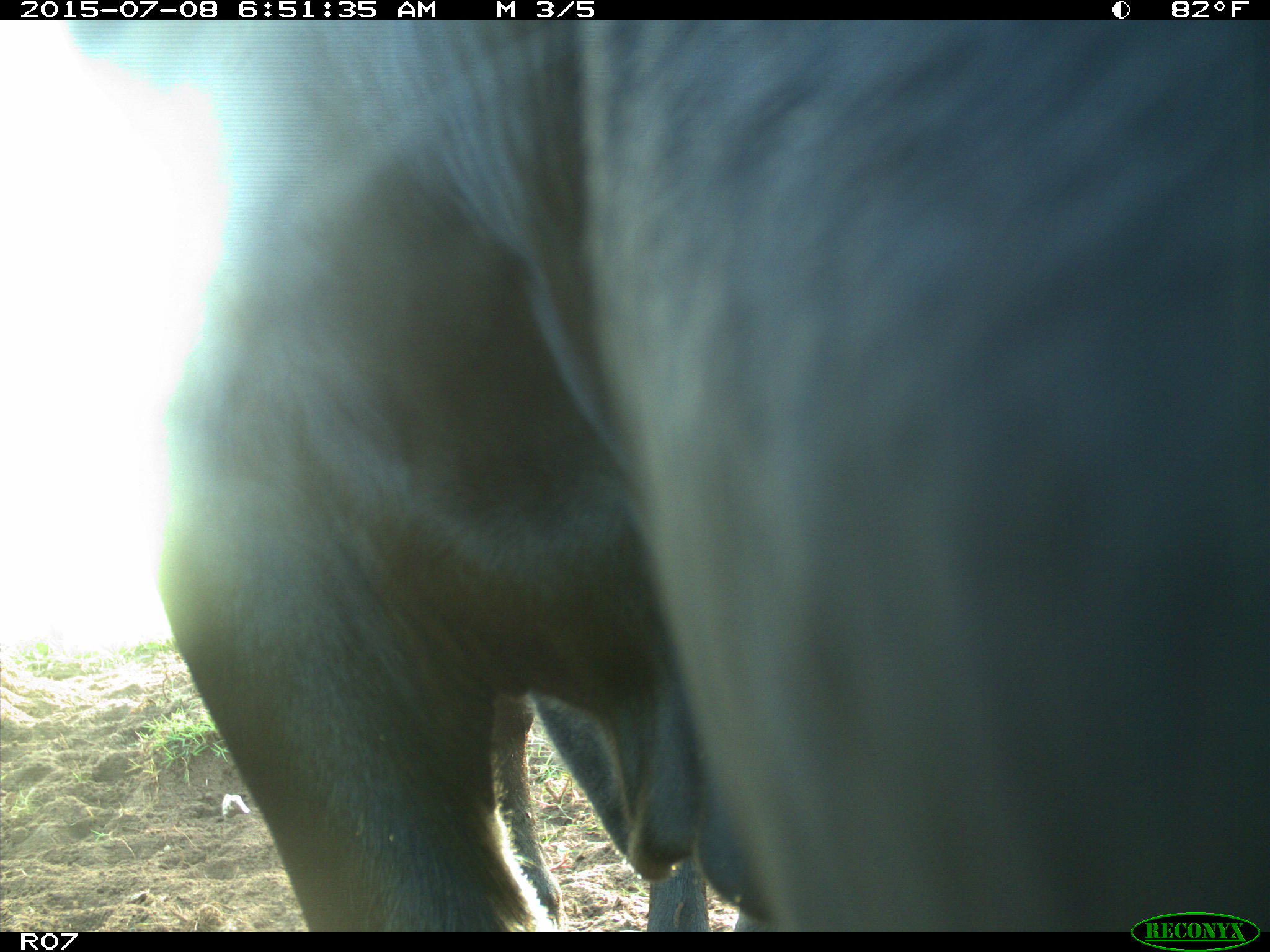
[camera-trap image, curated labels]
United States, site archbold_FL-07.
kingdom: Animalia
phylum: Chordata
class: Mammalia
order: Artiodactyla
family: Bovidae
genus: Bos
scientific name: Bos taurus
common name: domestic cow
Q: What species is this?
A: Bos taurus (domestic cow).